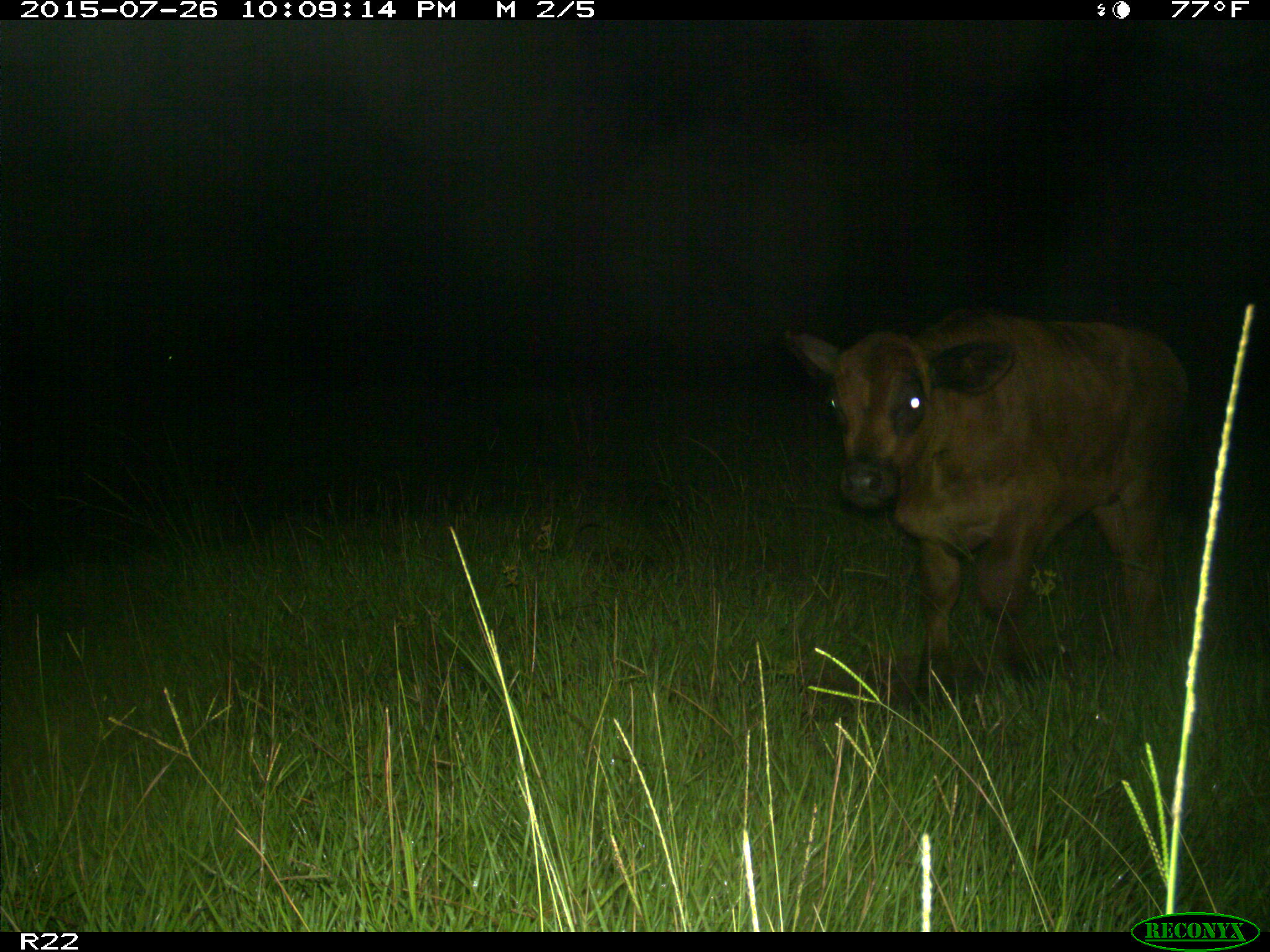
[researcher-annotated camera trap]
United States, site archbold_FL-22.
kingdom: Animalia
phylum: Chordata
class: Mammalia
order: Artiodactyla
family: Bovidae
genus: Bos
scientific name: Bos taurus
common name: domestic cow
Bos taurus (domestic cow).